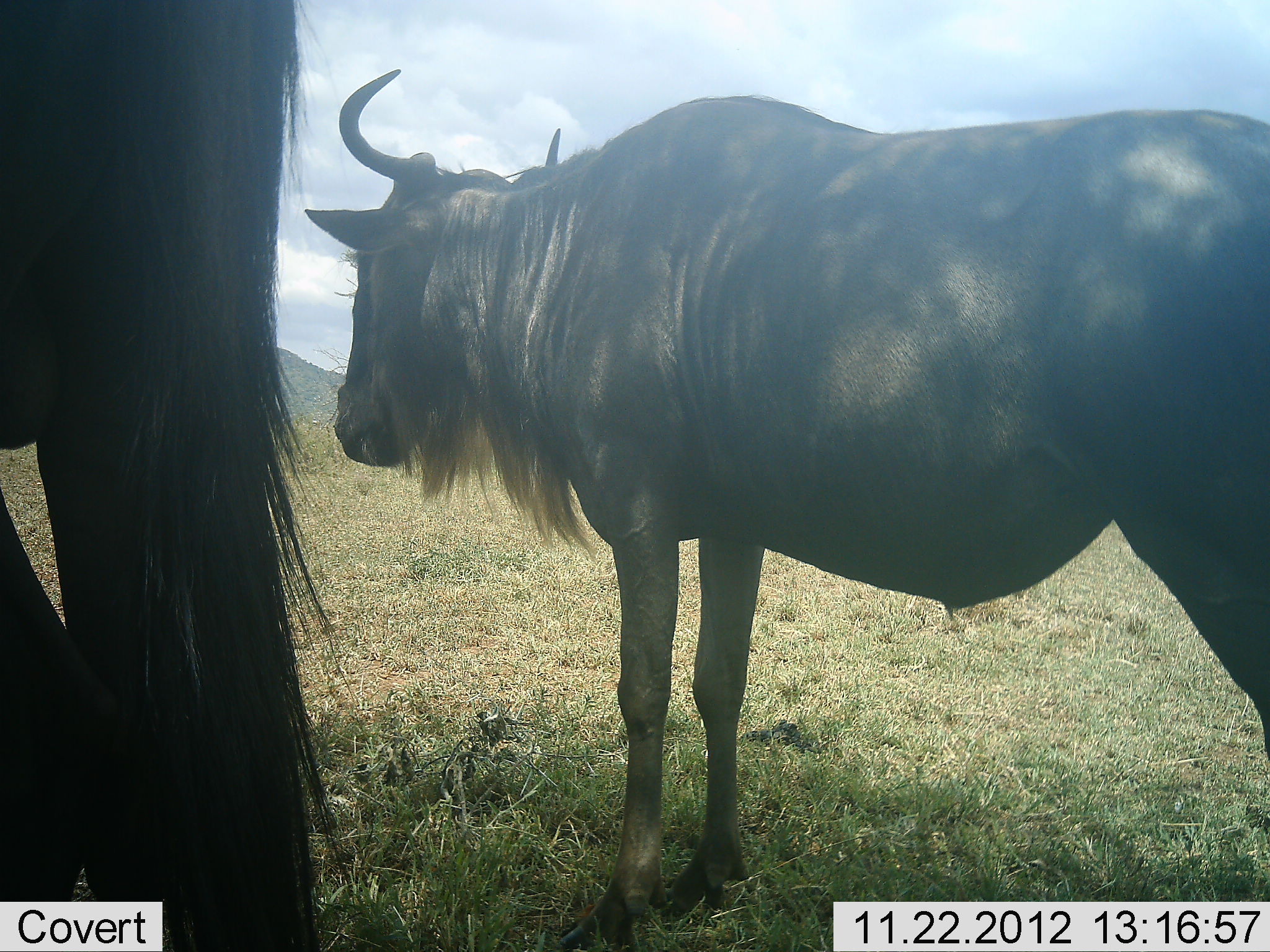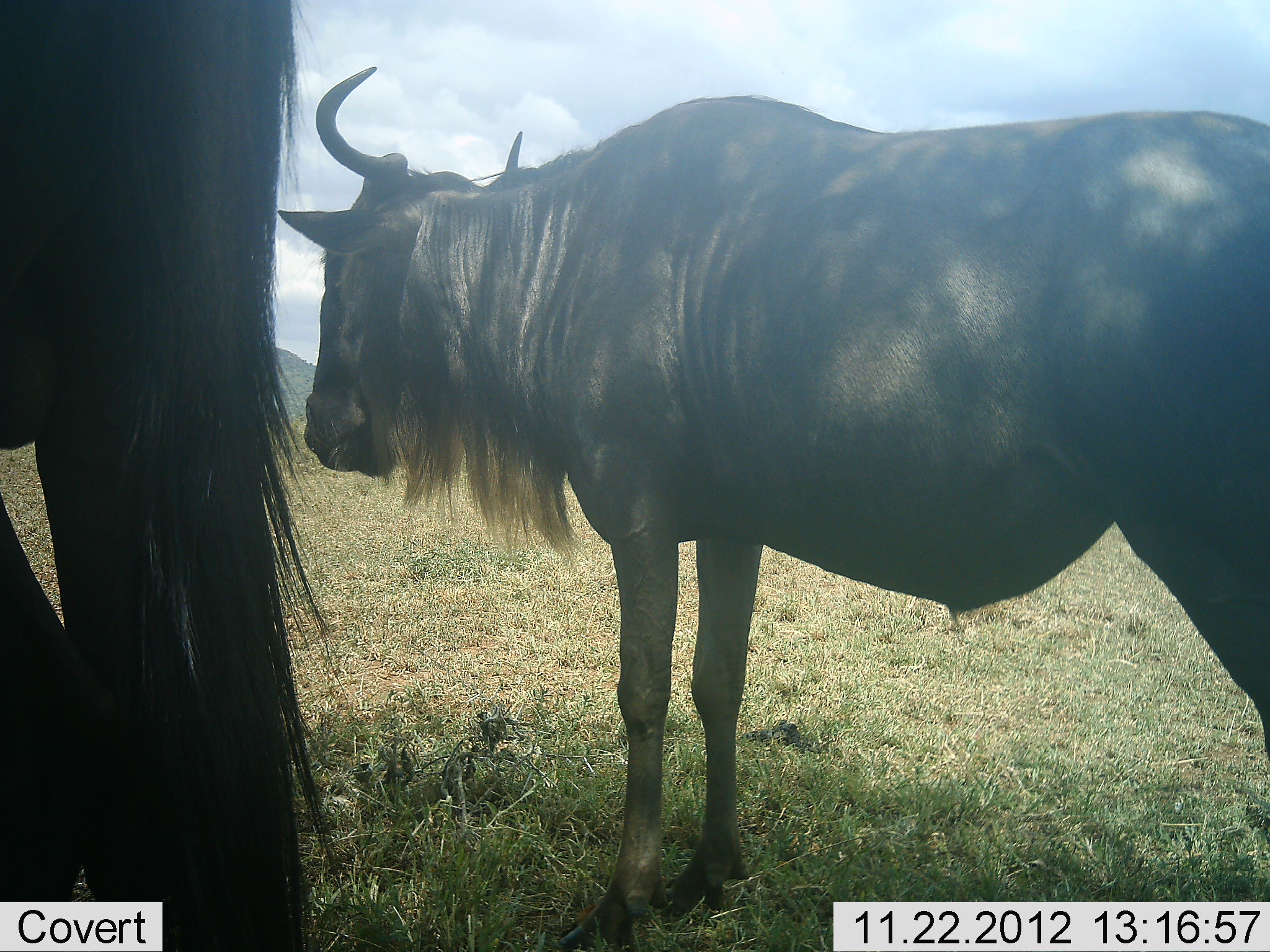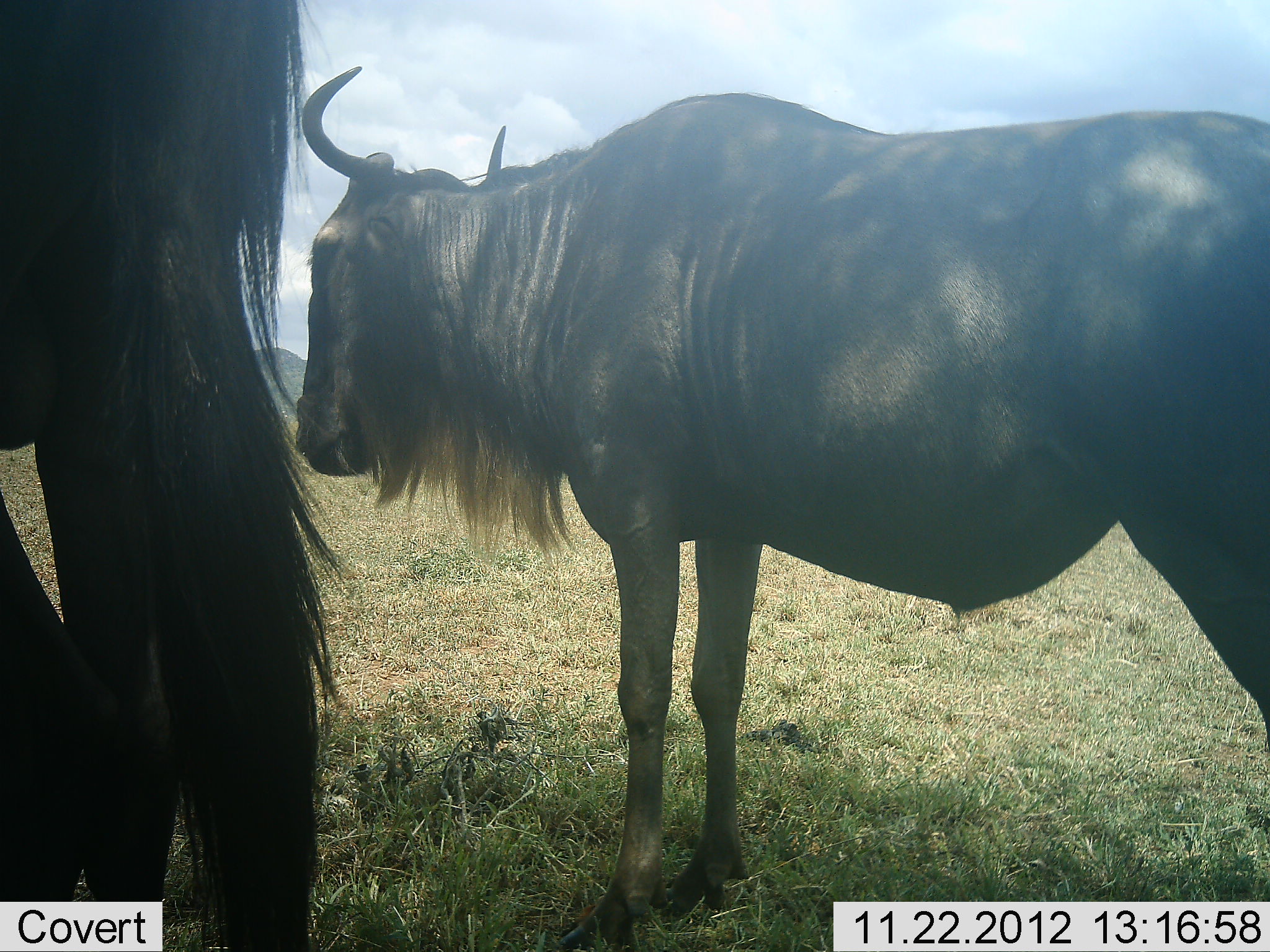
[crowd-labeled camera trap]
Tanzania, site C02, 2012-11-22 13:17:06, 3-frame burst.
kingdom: Animalia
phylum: Chordata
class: Mammalia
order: Artiodactyla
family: Bovidae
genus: Connochaetes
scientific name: Connochaetes taurinus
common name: blue wildebeest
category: wildebeest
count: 2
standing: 100%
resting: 12%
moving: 0%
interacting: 0%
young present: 0%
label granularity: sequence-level